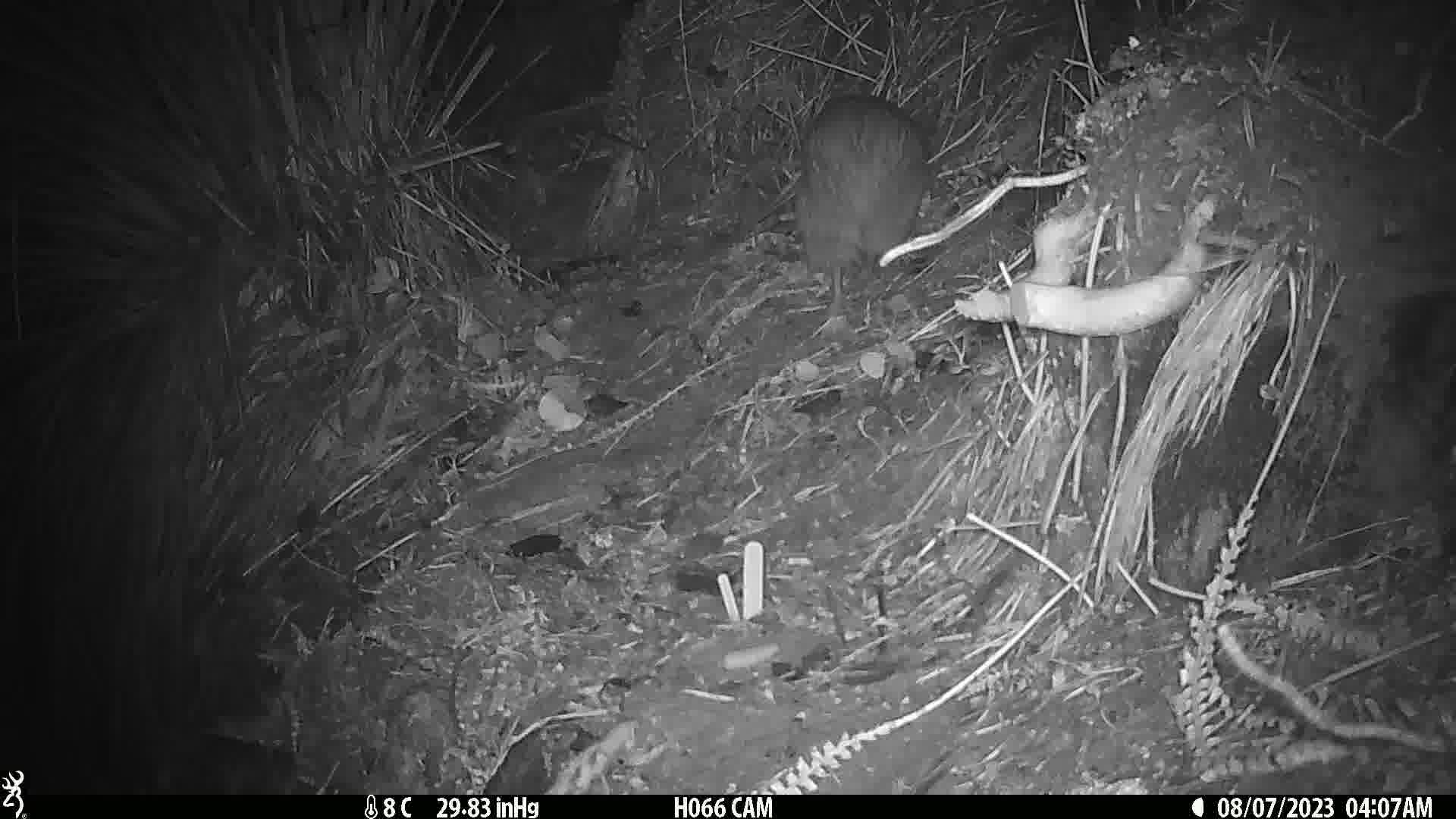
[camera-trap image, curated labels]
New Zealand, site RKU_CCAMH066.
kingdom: Animalia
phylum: Chordata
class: Aves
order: Apterygiformes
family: Apterygidae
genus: Apteryx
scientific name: Apteryx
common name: kiwi